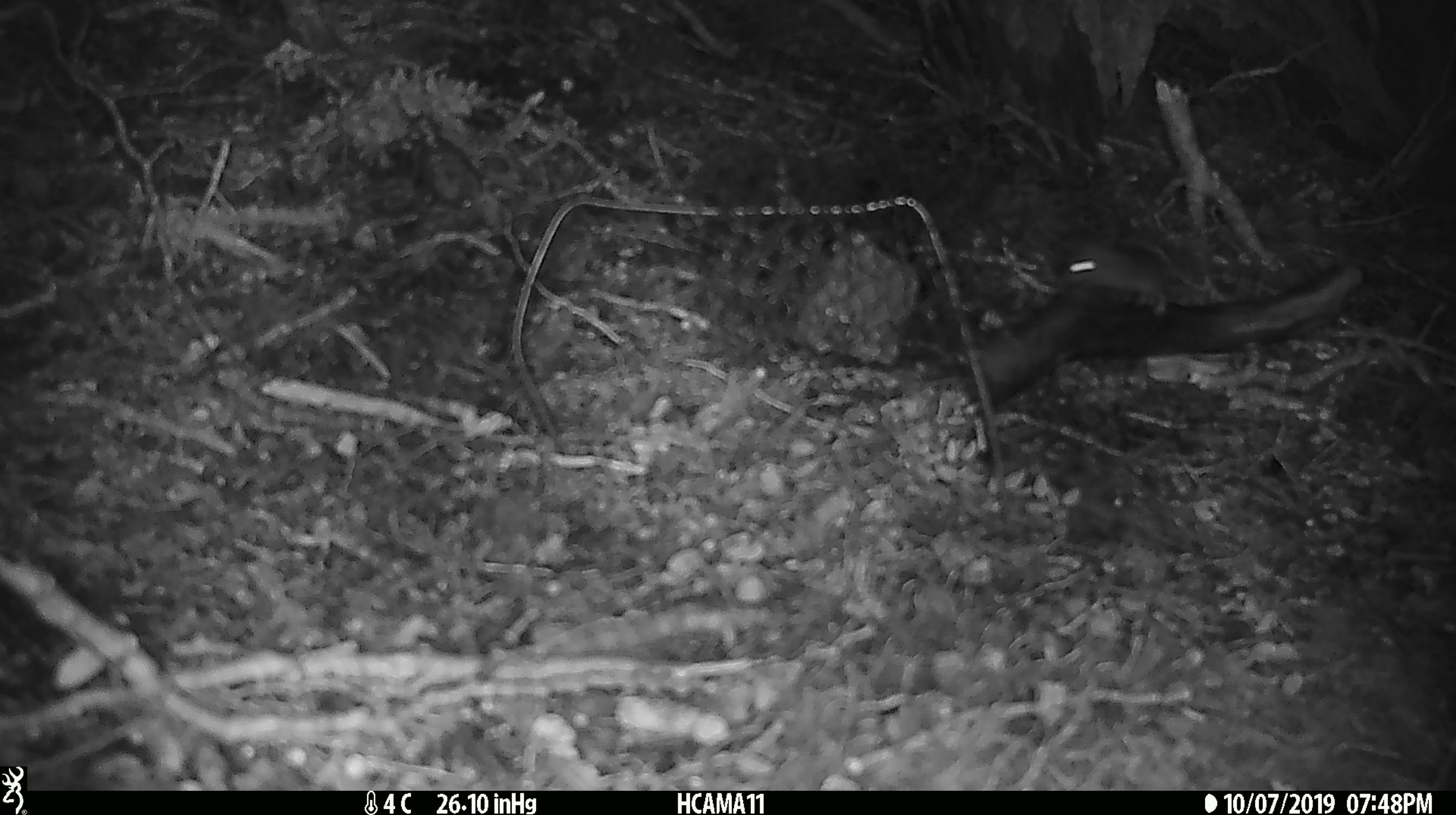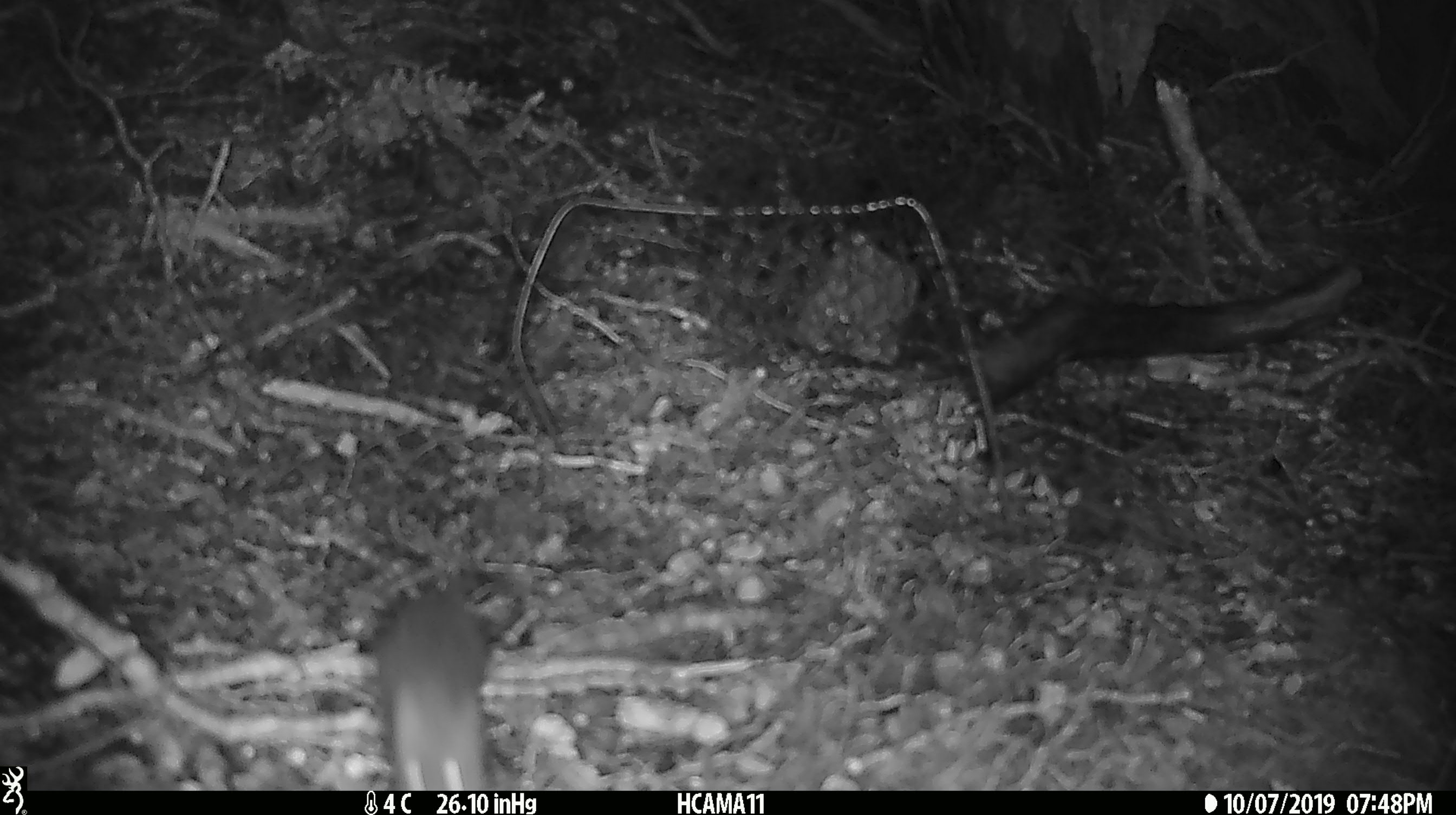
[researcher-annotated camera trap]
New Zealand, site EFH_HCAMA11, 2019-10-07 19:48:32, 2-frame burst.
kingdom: Animalia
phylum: Chordata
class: Mammalia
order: Rodentia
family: Muridae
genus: Mus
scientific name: Mus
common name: mouse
Mouse (Mus).